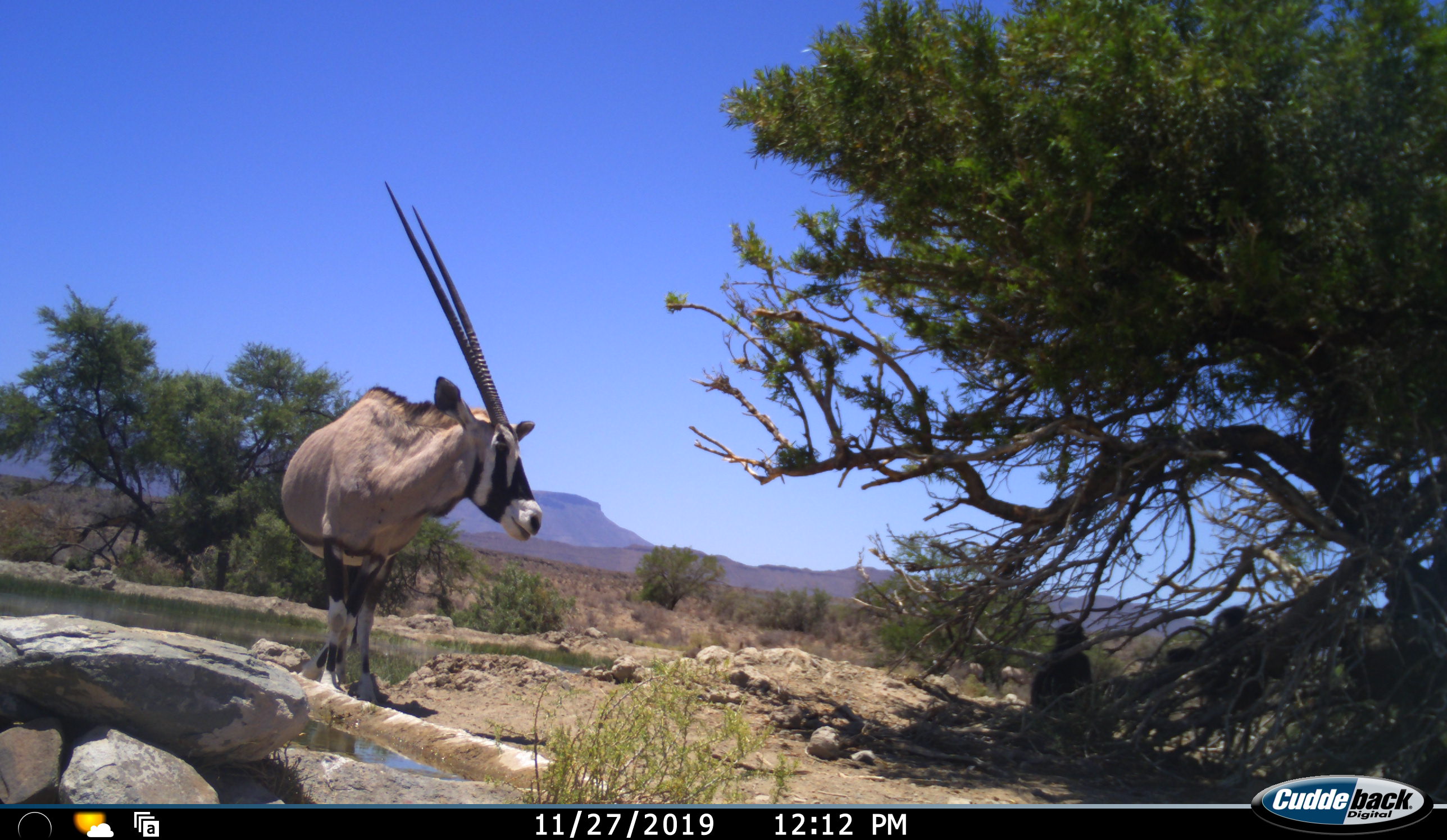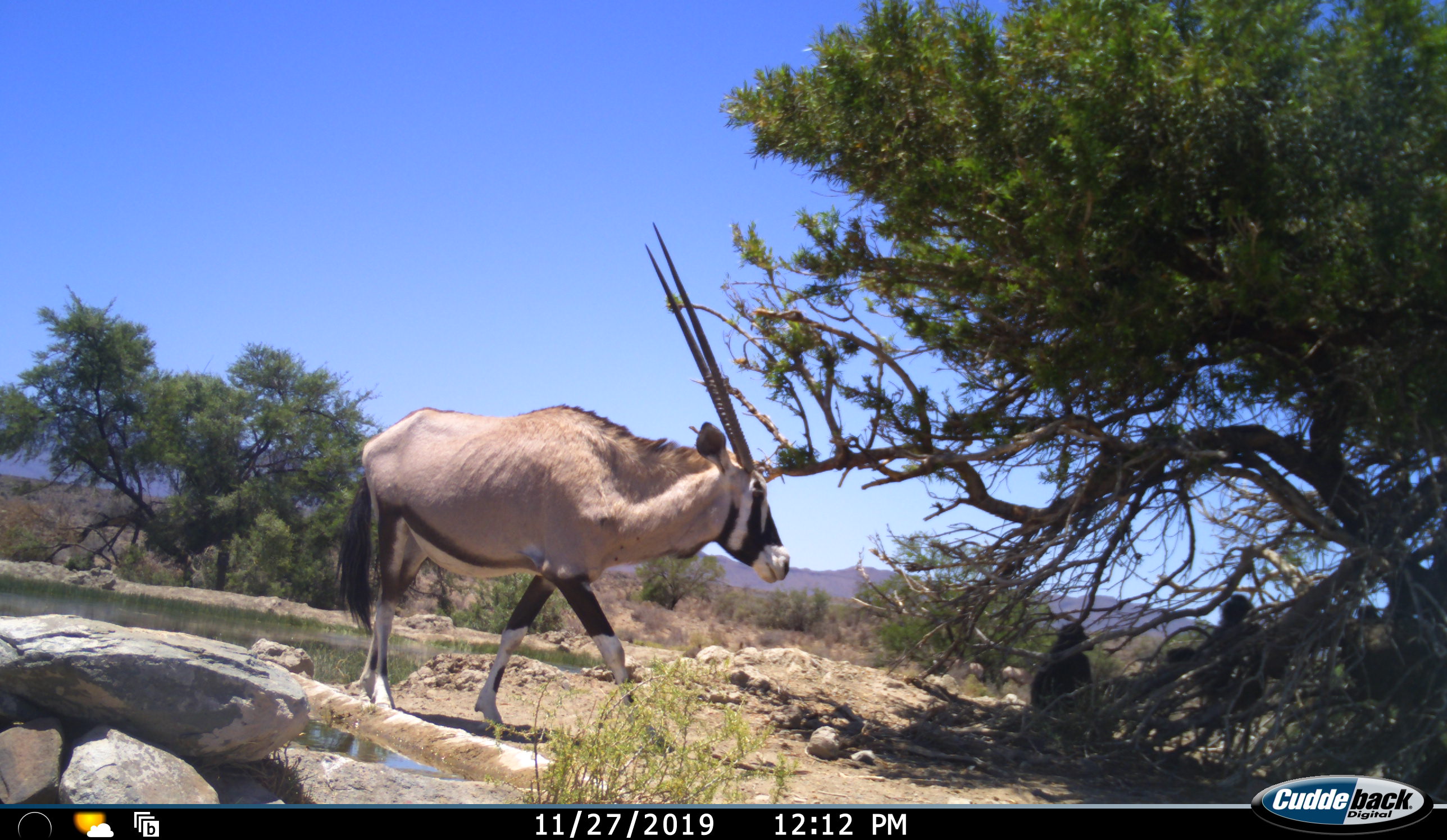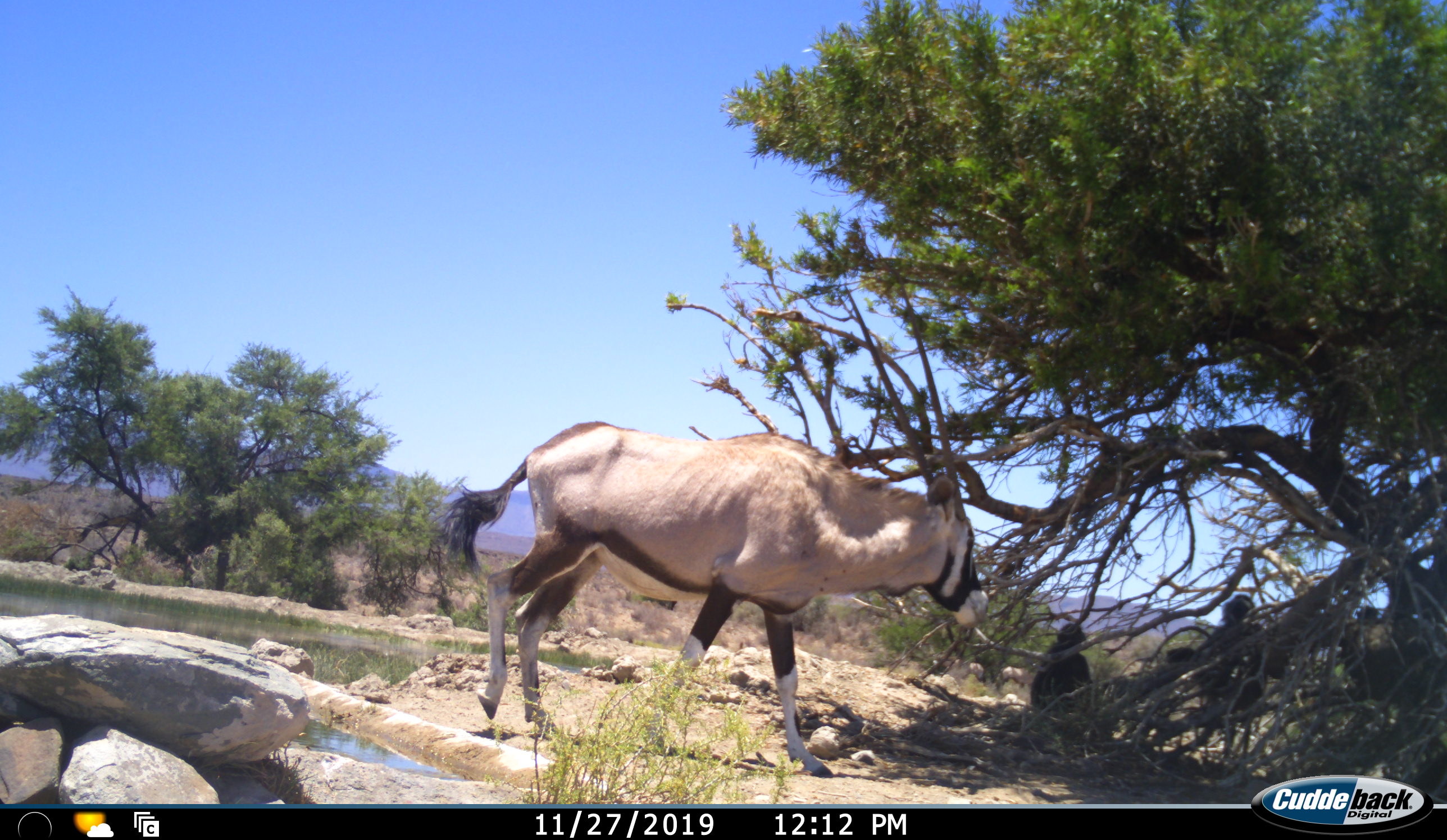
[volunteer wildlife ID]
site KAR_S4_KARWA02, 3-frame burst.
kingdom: Animalia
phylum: Chordata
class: Mammalia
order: Primates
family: Cercopithecidae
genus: Papio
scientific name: Papio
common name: baboon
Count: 3.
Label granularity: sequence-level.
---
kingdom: Animalia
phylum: Chordata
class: Mammalia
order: Artiodactyla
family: Bovidae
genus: Oryx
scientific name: Oryx gazella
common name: gemsbok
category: oryx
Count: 1.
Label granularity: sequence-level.